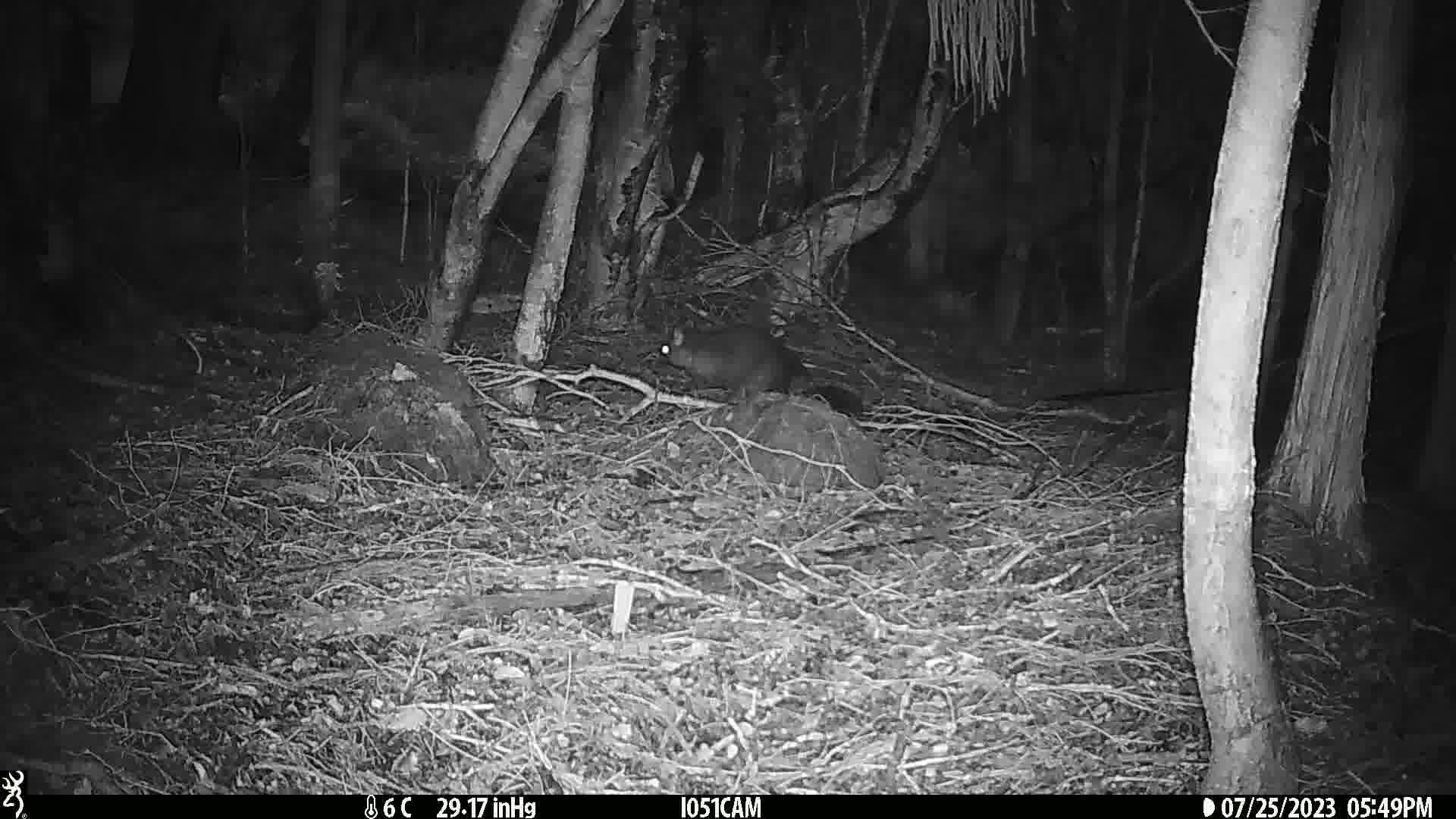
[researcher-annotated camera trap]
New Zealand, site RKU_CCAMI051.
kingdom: Animalia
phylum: Chordata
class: Mammalia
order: Diprotodontia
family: Phalangeridae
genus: Trichosurus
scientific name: Trichosurus vulpecula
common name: common brushtail possum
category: possum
Possum (common brushtail possum) (Trichosurus vulpecula).